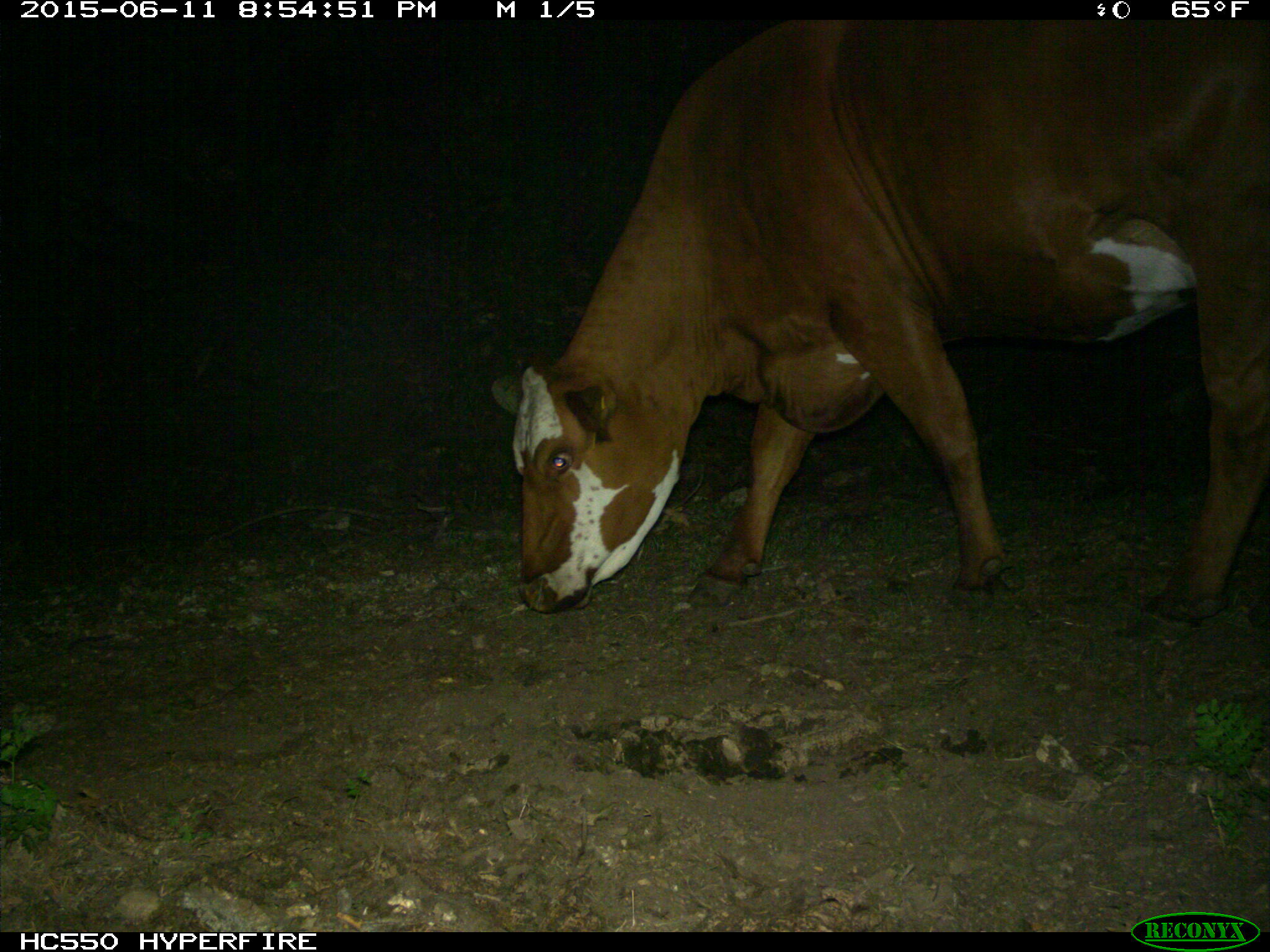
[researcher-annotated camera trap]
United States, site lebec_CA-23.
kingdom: Animalia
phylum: Chordata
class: Mammalia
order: Artiodactyla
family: Bovidae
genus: Bos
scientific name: Bos taurus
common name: domestic cow